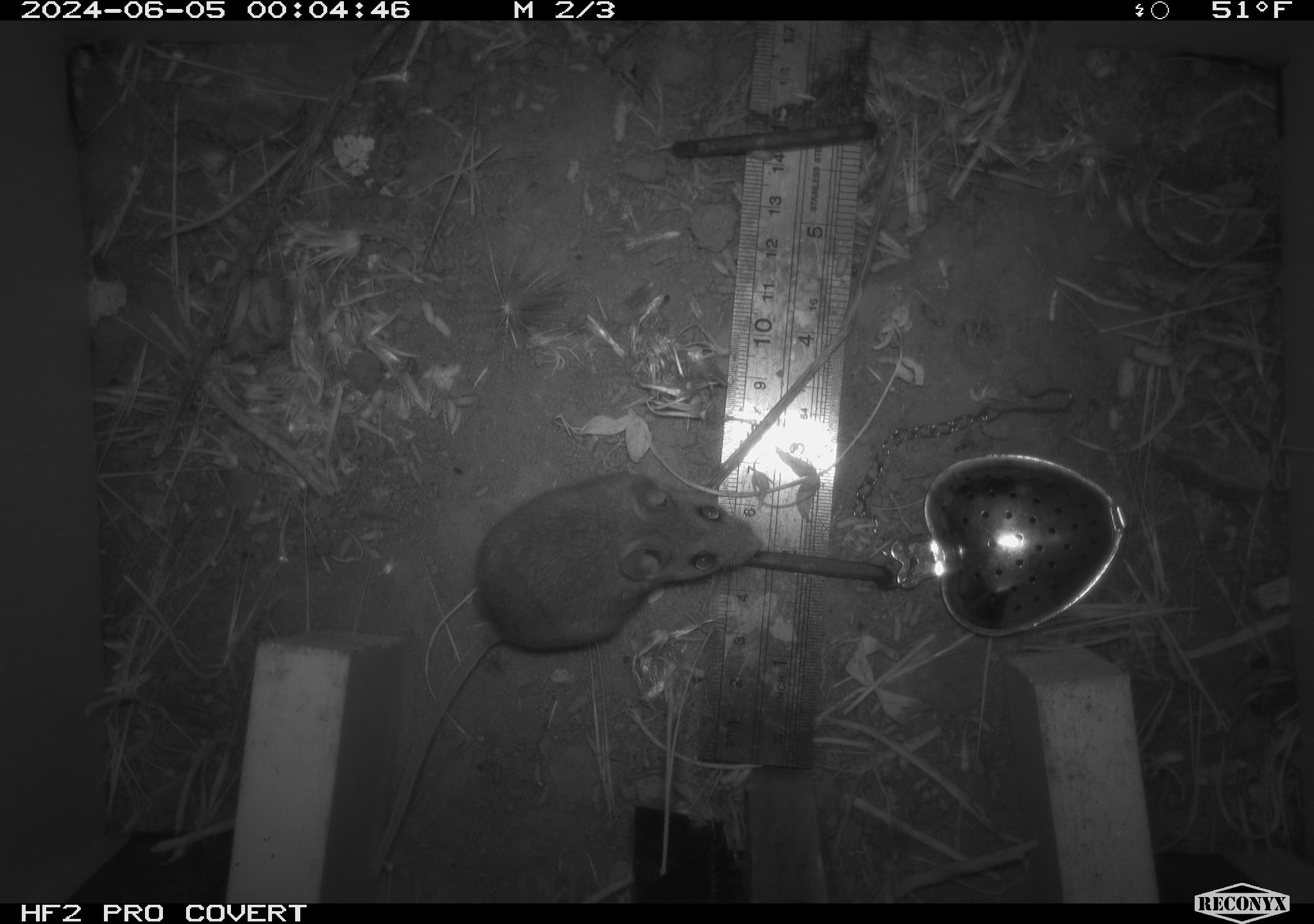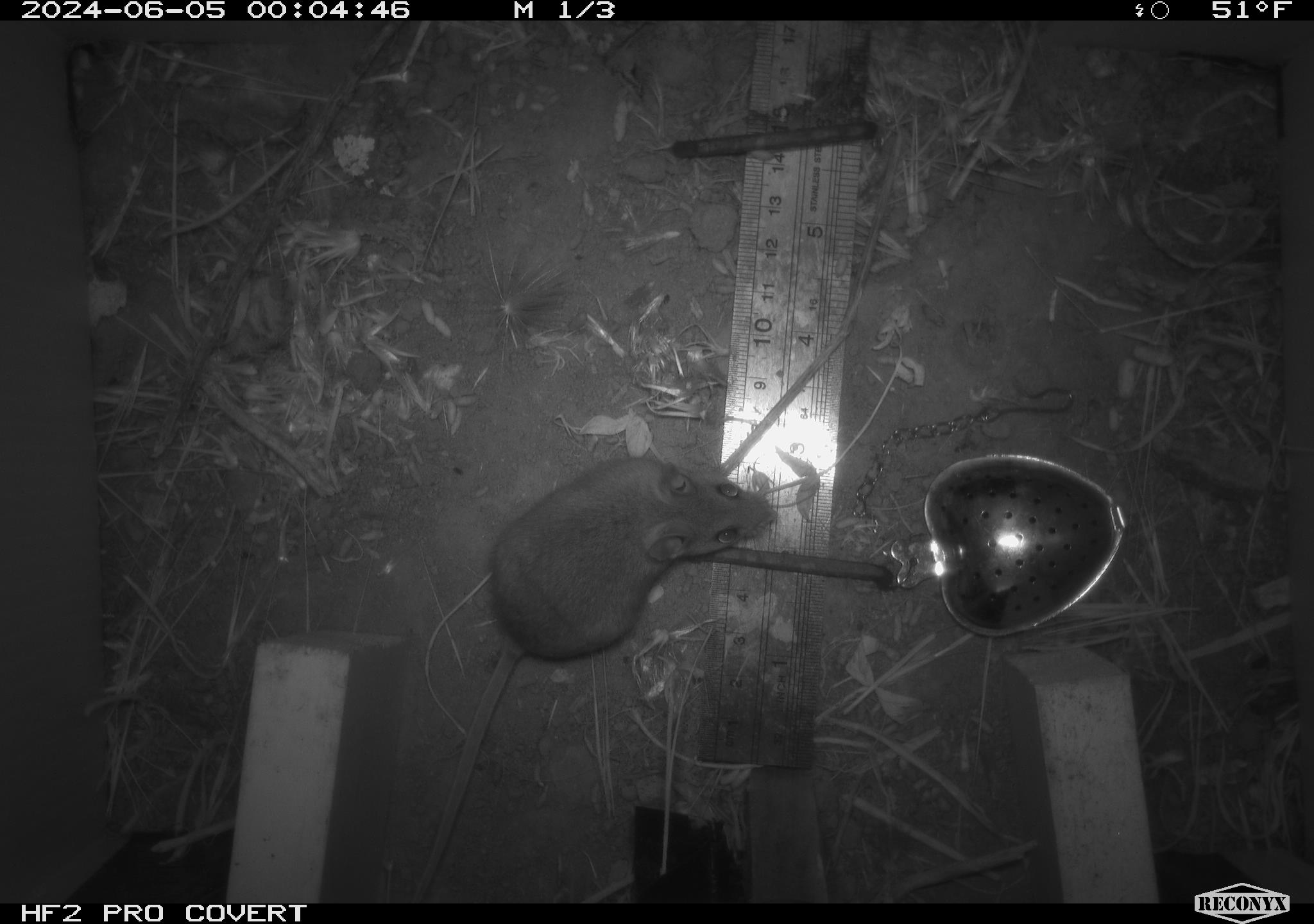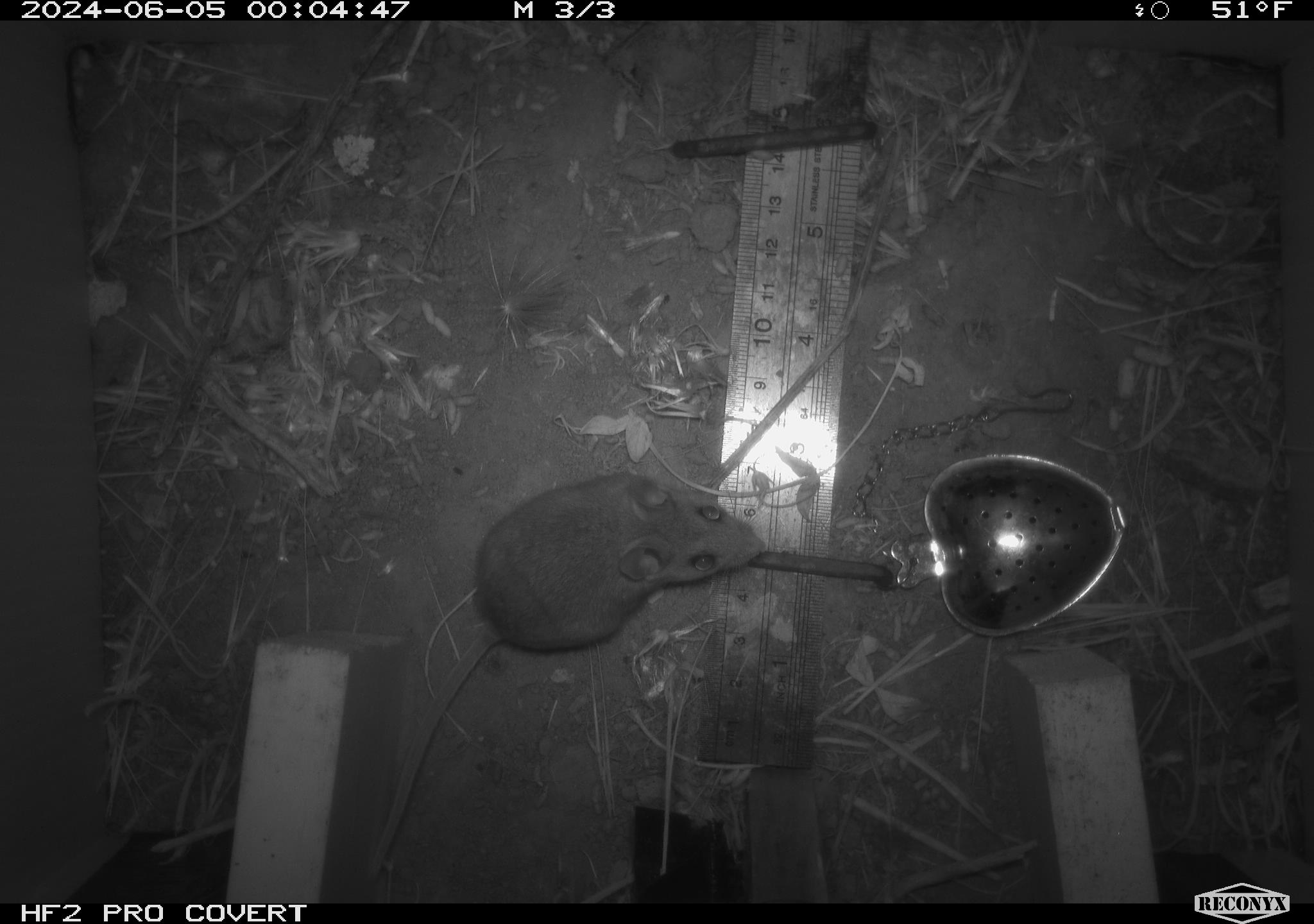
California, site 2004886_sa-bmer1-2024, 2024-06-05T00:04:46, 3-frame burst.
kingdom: Animalia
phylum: Chordata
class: Mammalia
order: Rodentia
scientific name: Rodentia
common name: mouse species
Mouse species (Rodentia).